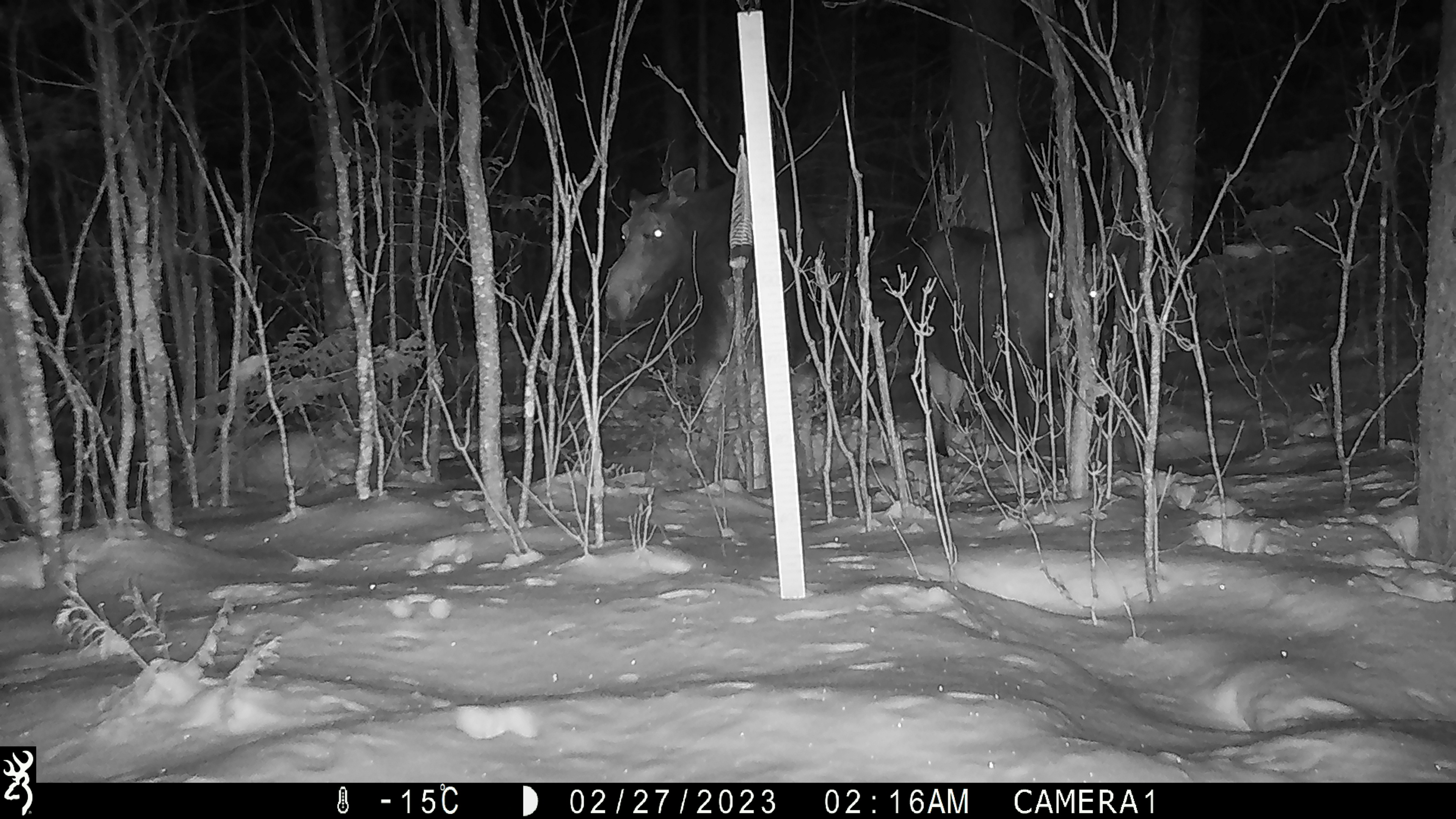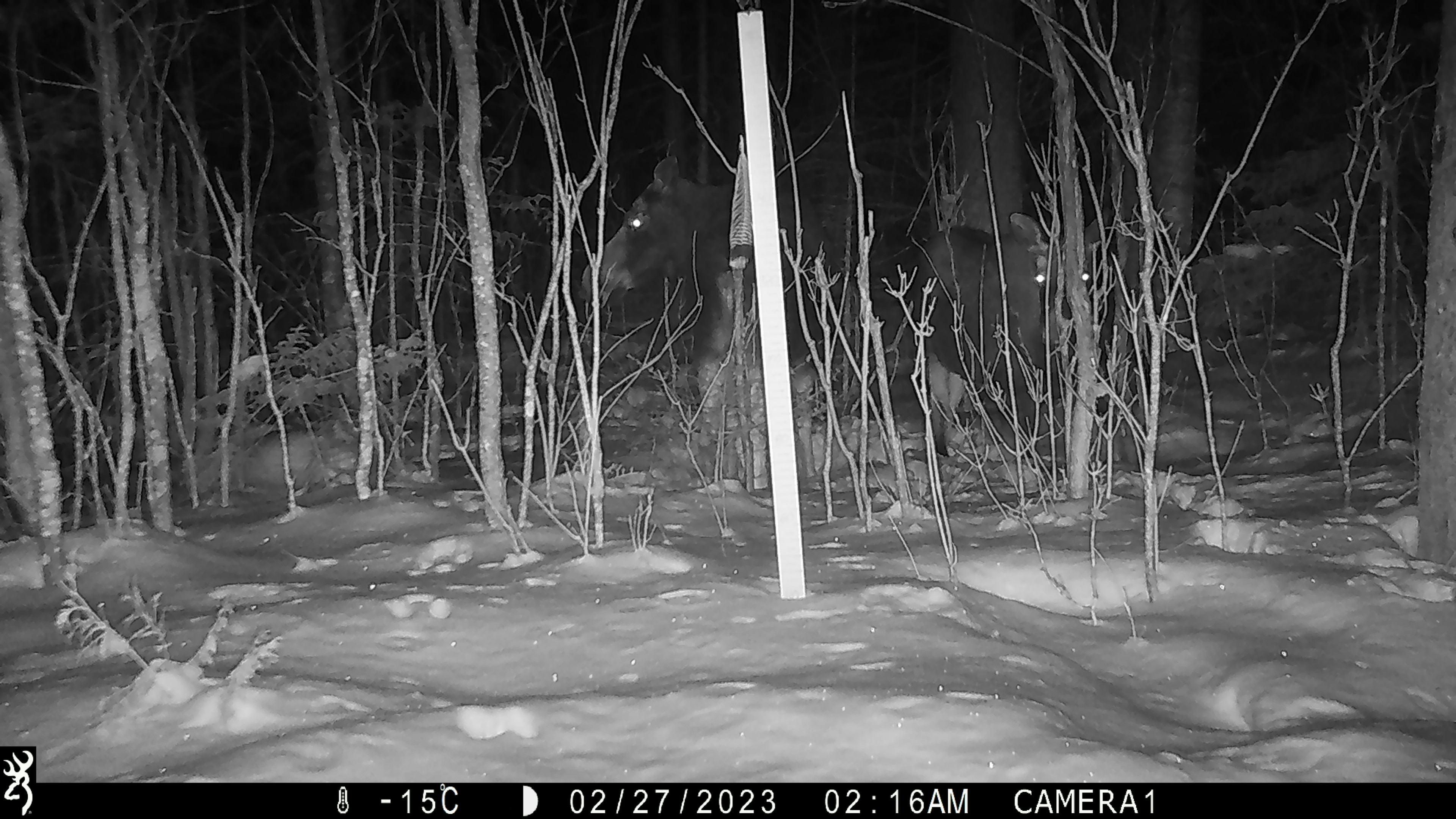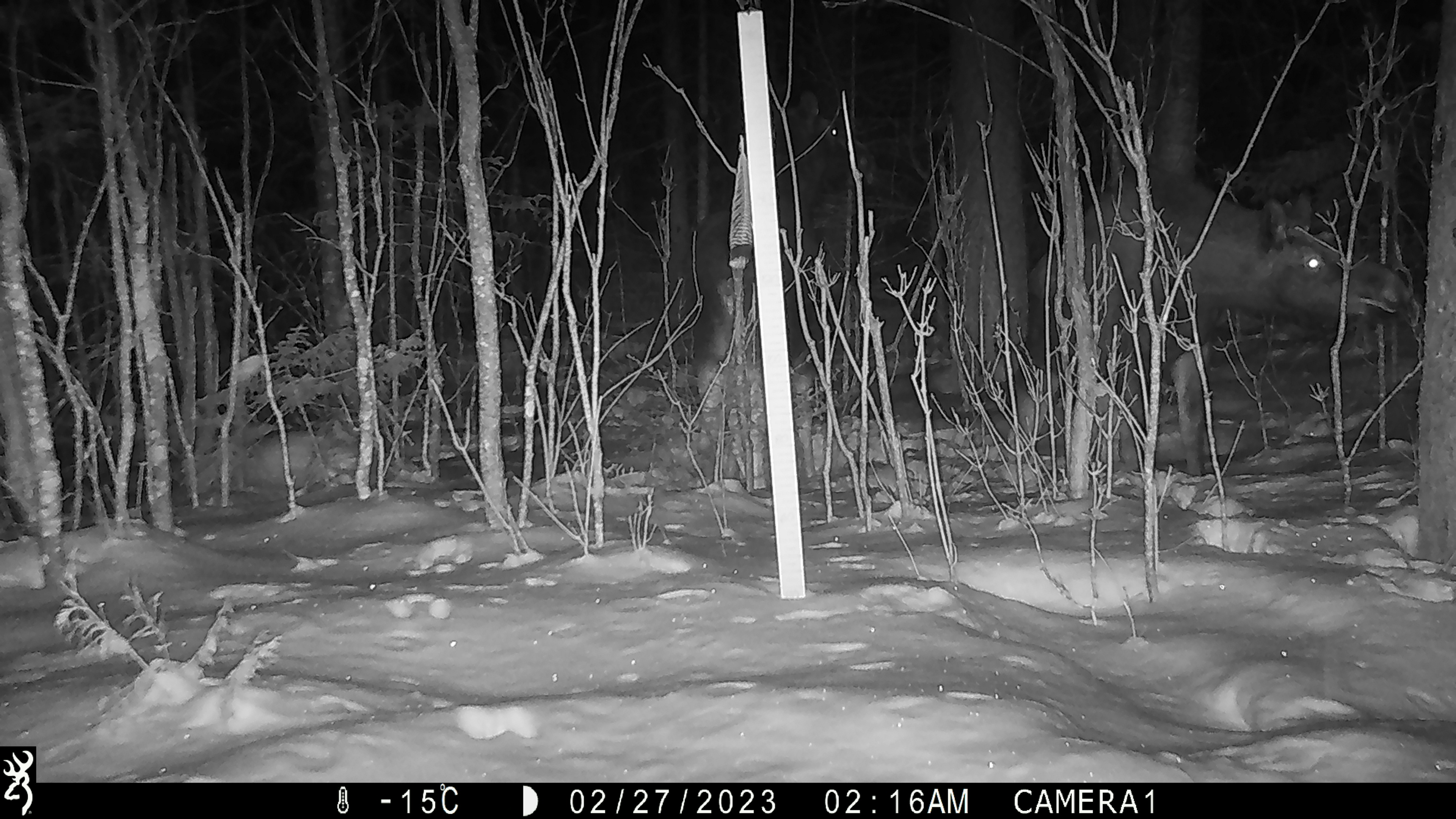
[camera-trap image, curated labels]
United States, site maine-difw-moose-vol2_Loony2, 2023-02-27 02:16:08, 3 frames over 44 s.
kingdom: Animalia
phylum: Chordata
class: Mammalia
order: Artiodactyla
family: Cervidae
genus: Alces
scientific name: Alces alces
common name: moose